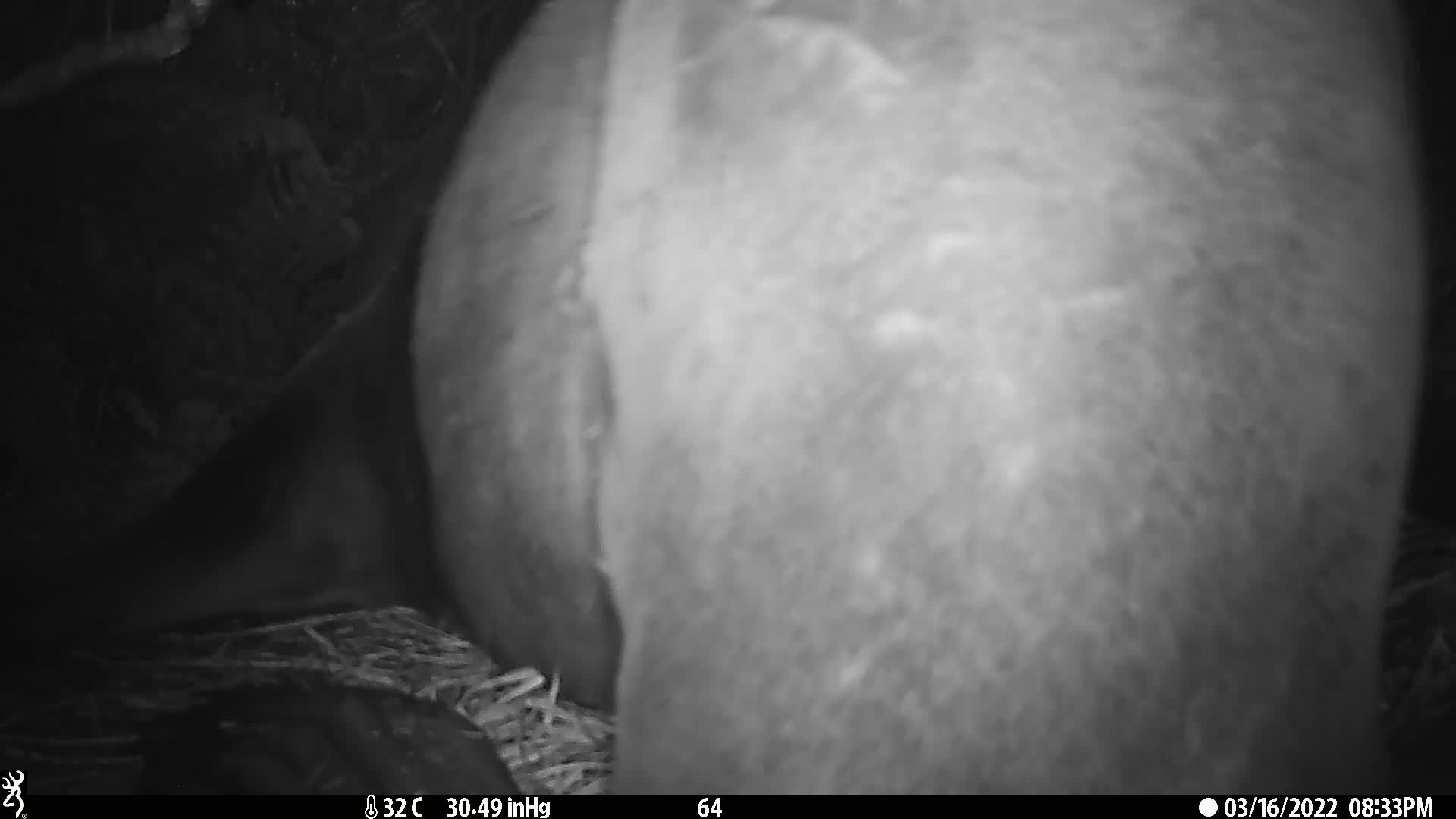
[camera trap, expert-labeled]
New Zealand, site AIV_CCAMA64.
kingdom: Animalia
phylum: Chordata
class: Mammalia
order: Carnivora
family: Otariidae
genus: Phocarctos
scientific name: Phocarctos hookeri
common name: new zealand sea lion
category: sealion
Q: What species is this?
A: Sealion (new zealand sea lion) (Phocarctos hookeri).